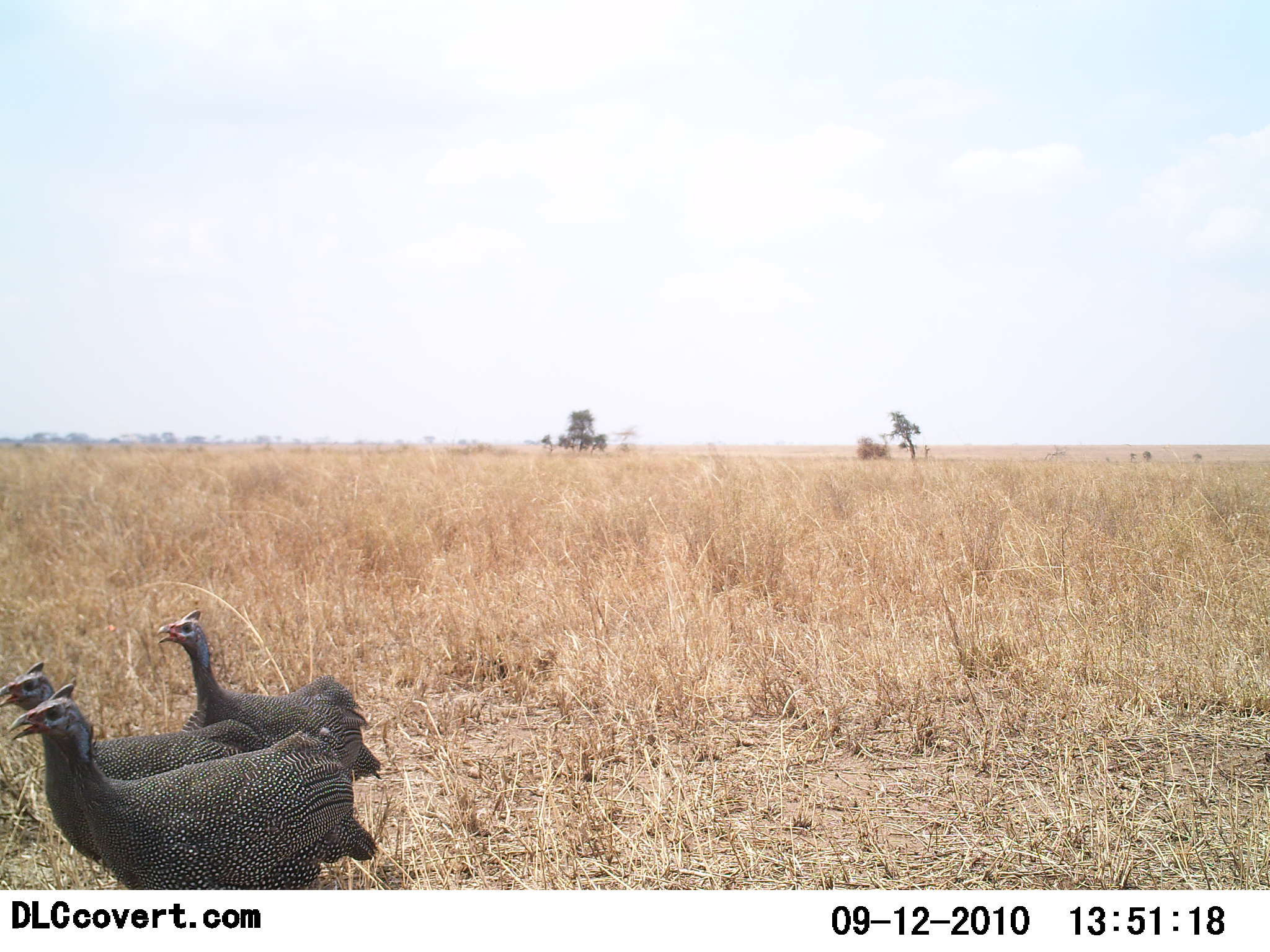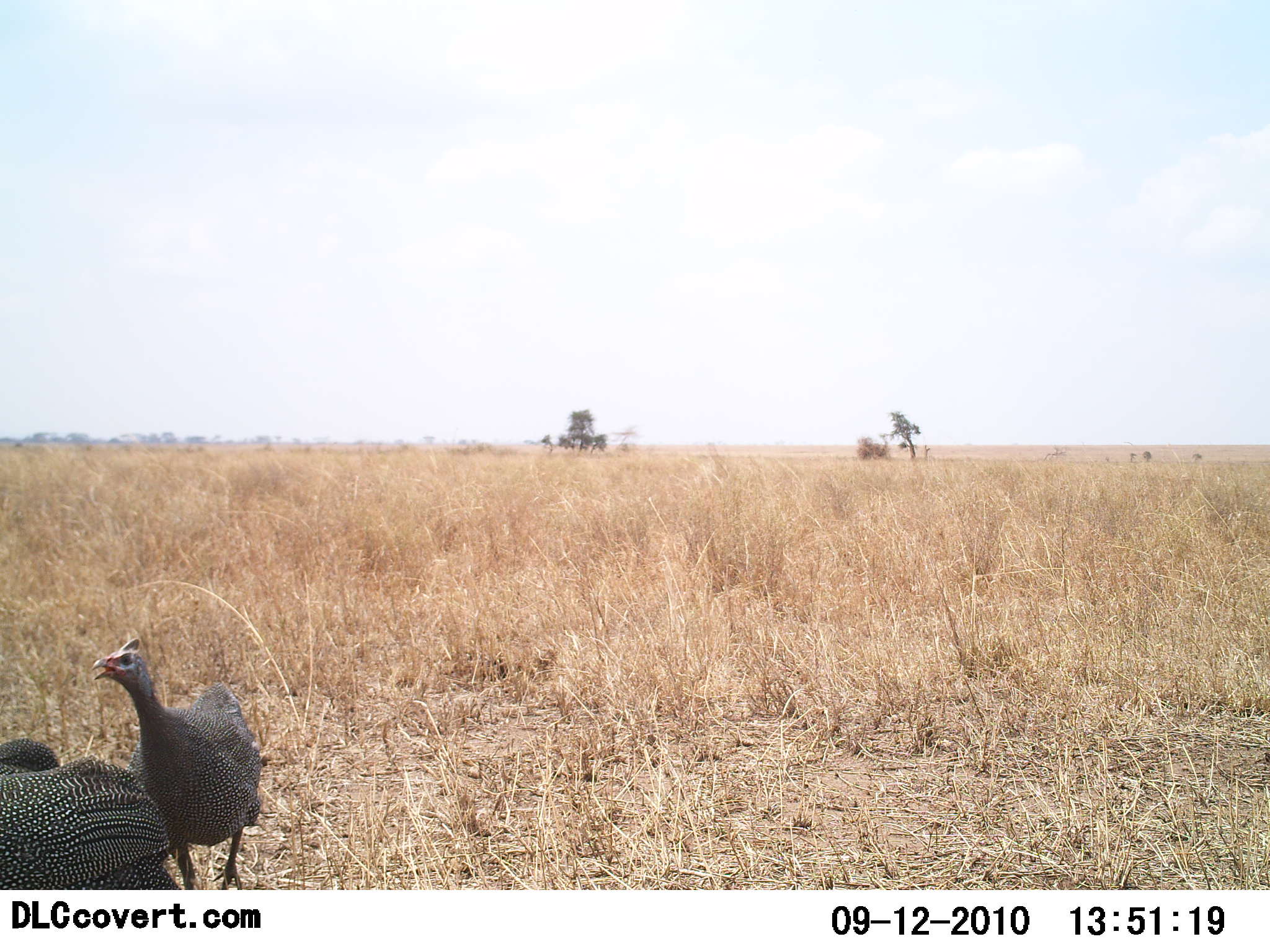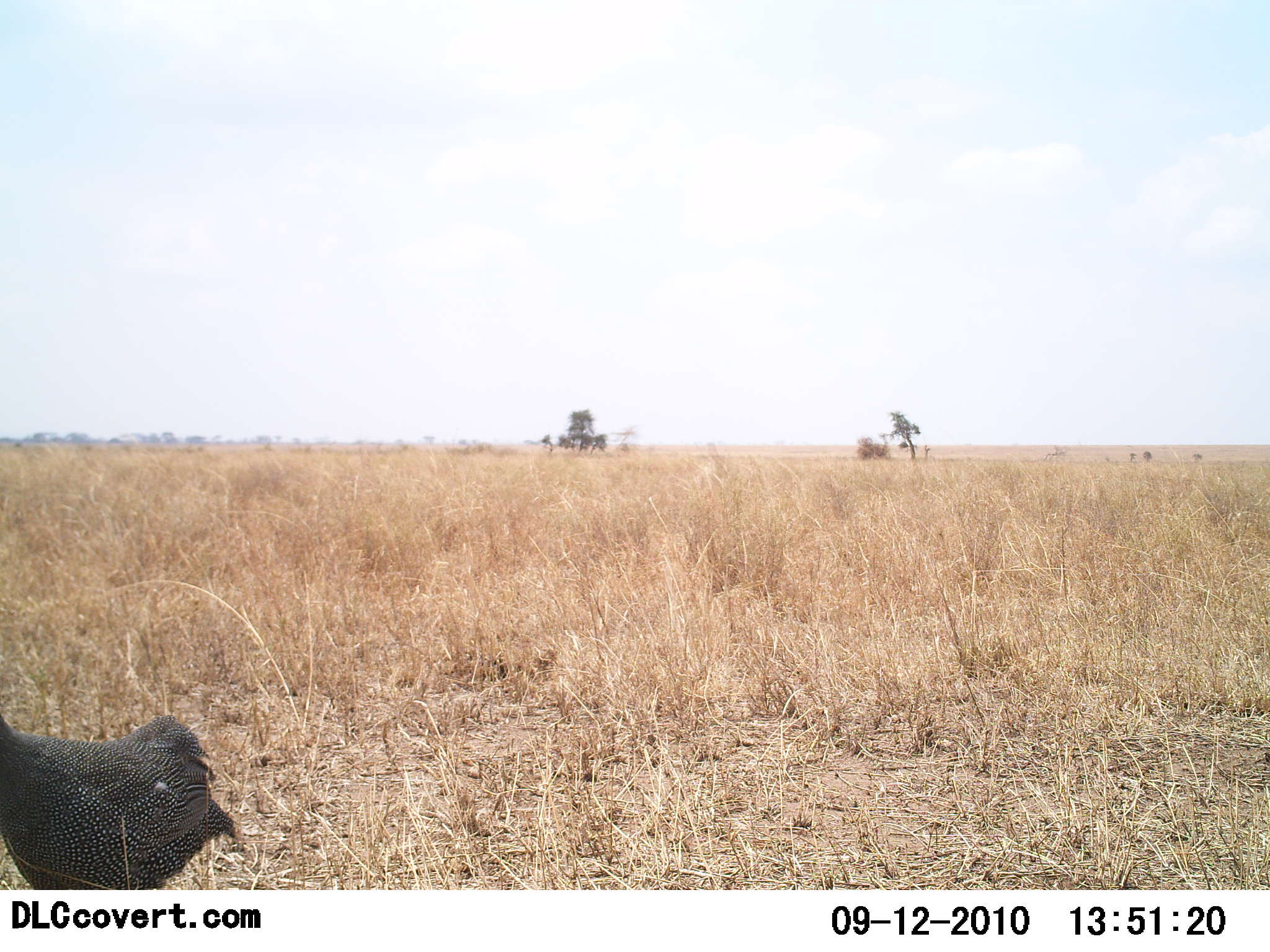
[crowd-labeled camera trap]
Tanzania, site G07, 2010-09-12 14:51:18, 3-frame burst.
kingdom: Animalia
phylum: Chordata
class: Aves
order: Galliformes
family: Numididae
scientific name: Numididae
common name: guinea fowl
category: guineafowl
Guineafowl (guinea fowl) (Numididae), count 3. Behavior (volunteer vote fractions): standing 17%, resting 0%, moving 89%, interacting 6%. Young present (vote fraction): 0%. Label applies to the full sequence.